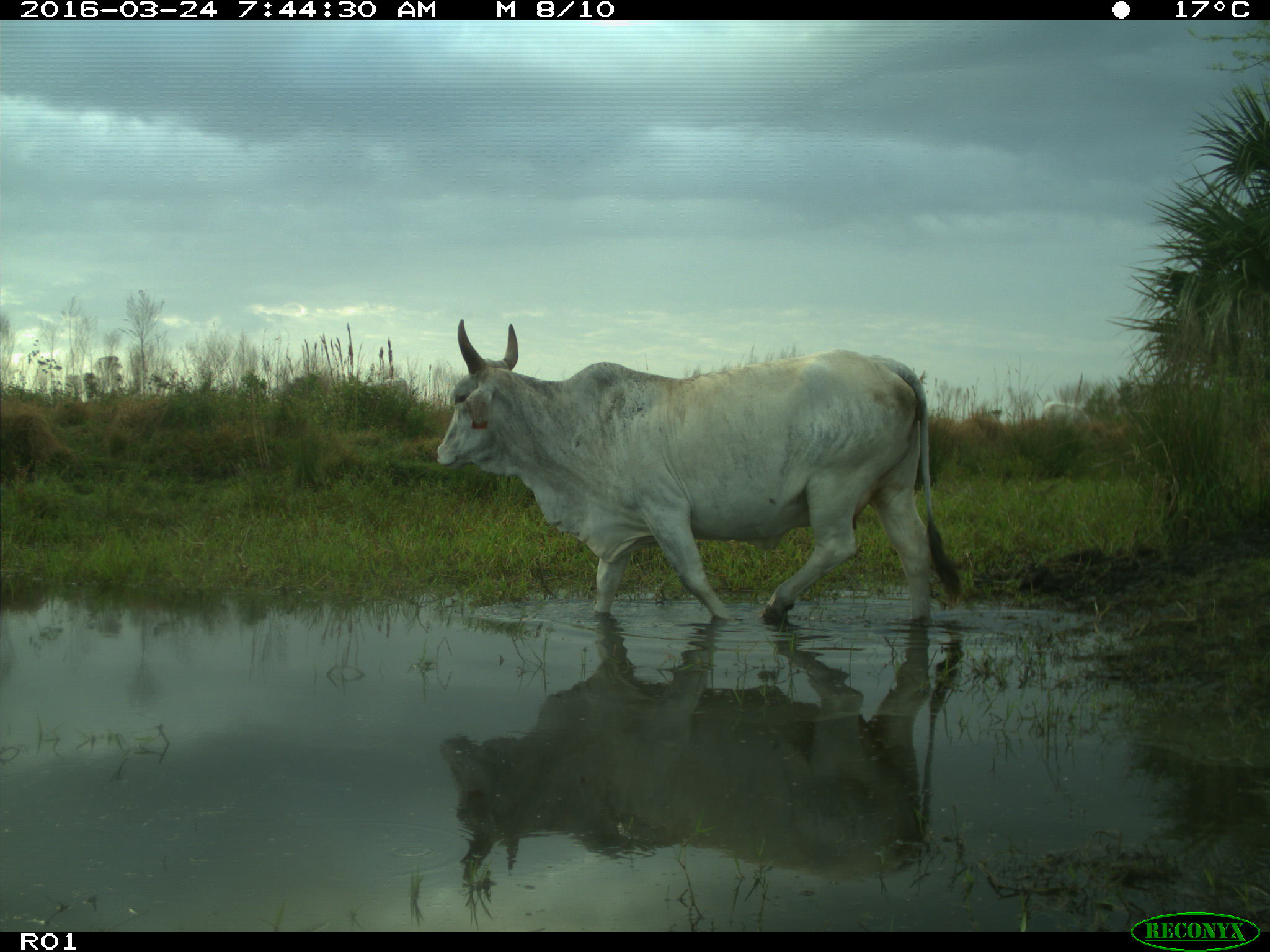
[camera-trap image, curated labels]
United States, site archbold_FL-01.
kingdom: Animalia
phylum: Chordata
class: Mammalia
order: Artiodactyla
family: Bovidae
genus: Bos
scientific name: Bos taurus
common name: domestic cow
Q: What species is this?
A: Bos taurus (domestic cow).